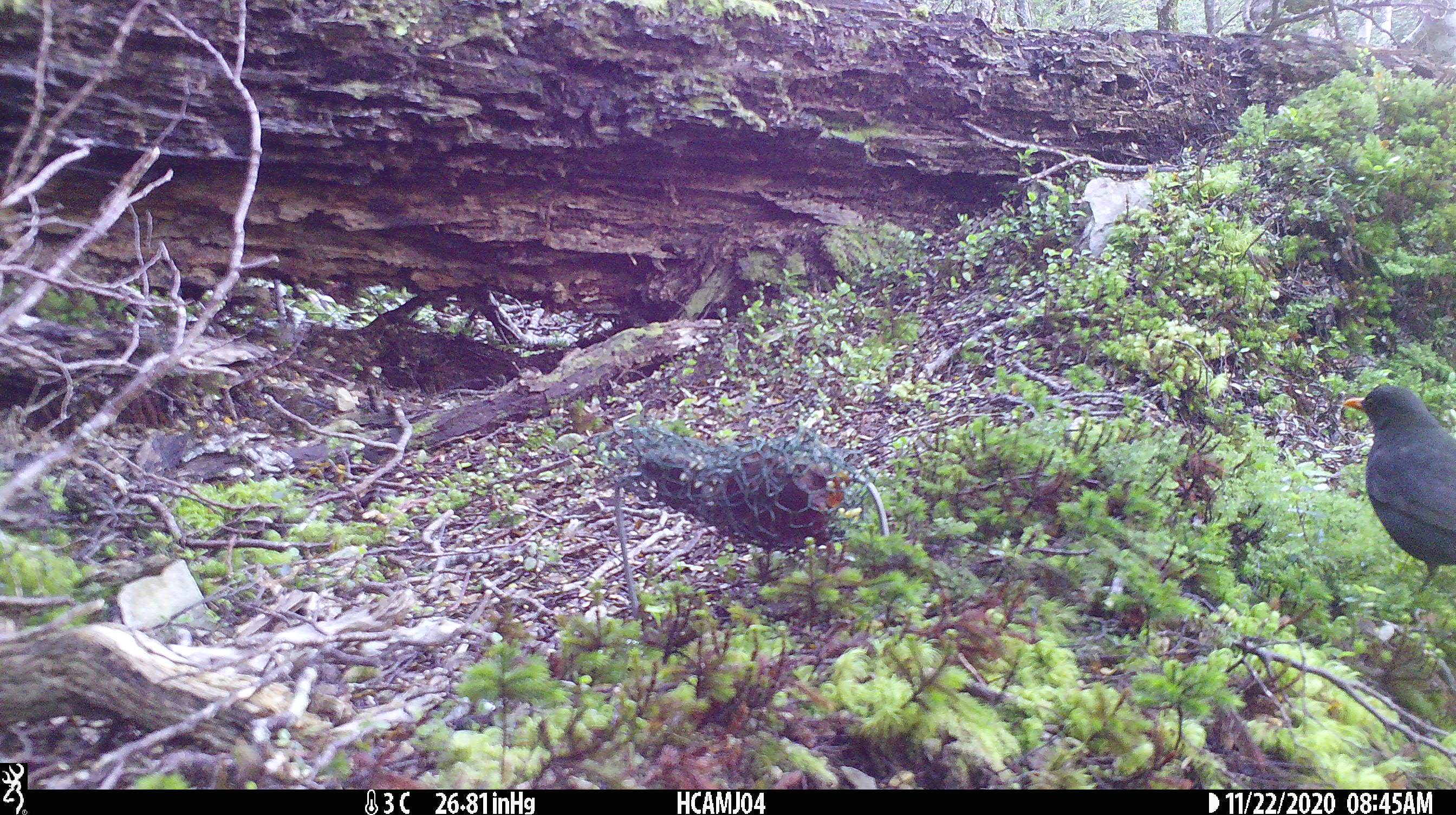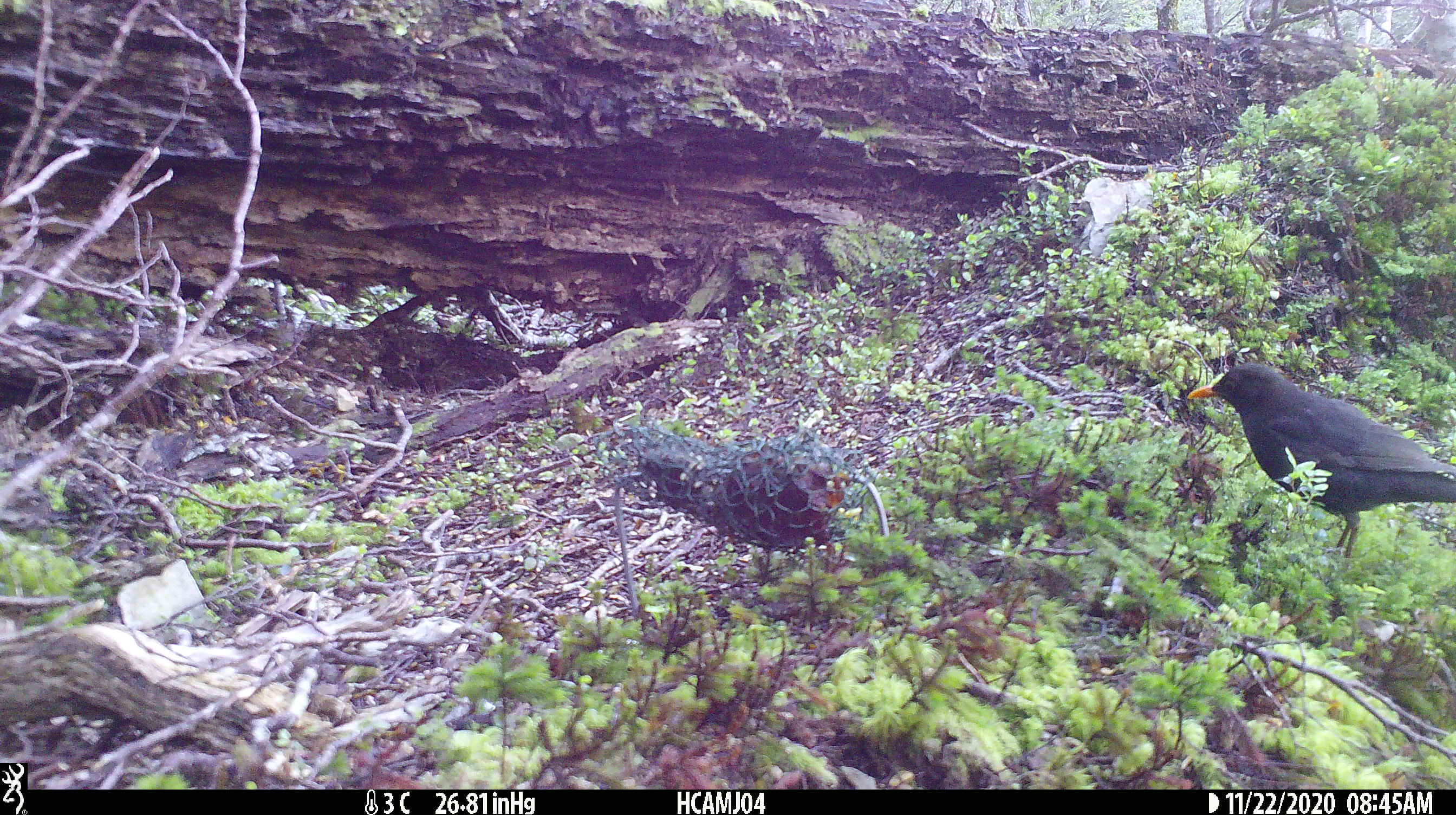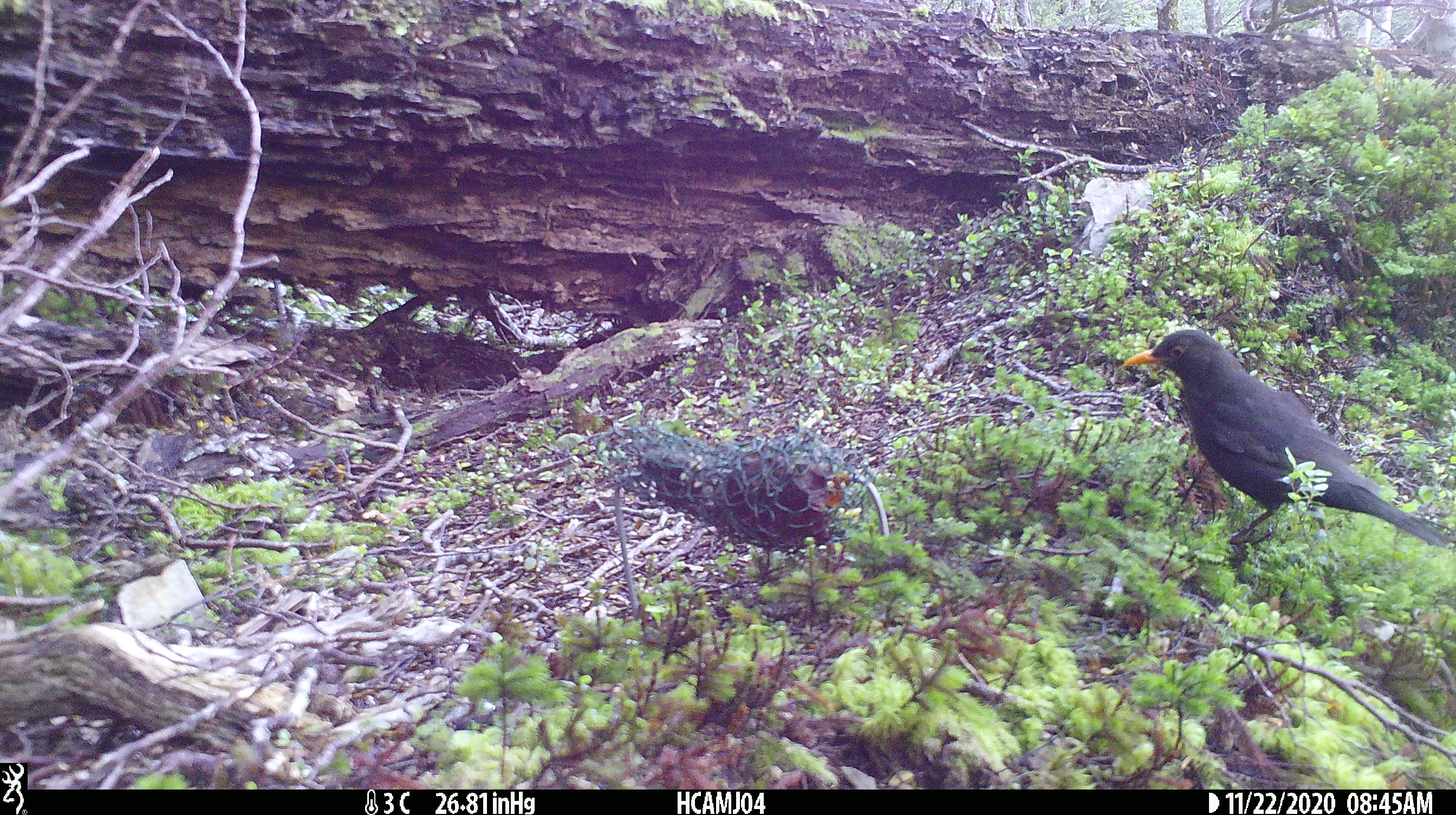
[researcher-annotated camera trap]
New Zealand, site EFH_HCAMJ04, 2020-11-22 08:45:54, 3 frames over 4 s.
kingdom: Animalia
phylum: Chordata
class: Aves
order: Passeriformes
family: Turdidae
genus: Turdus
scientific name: Turdus merula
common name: eurasian blackbird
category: blackbird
Blackbird (eurasian blackbird) (Turdus merula).